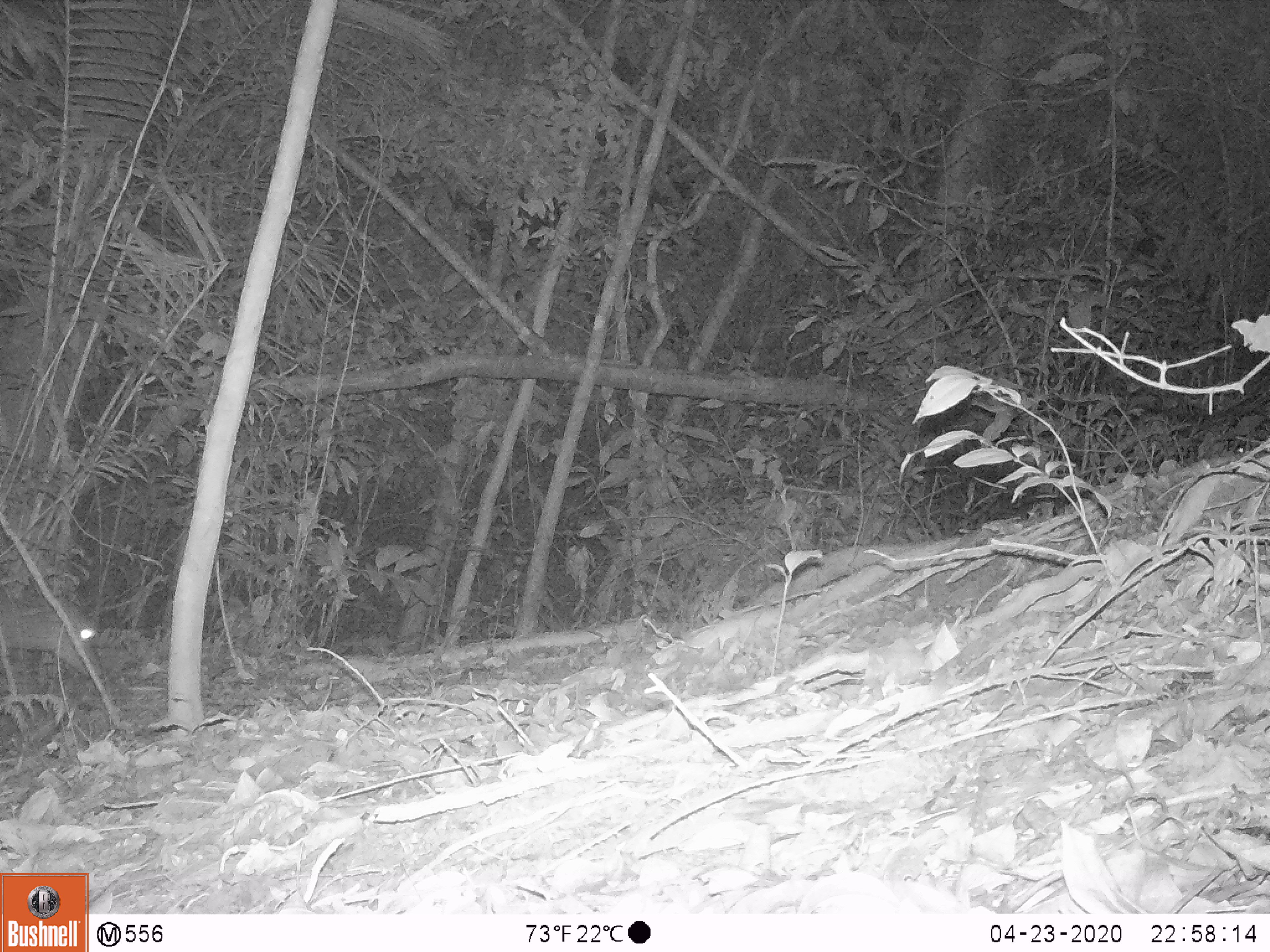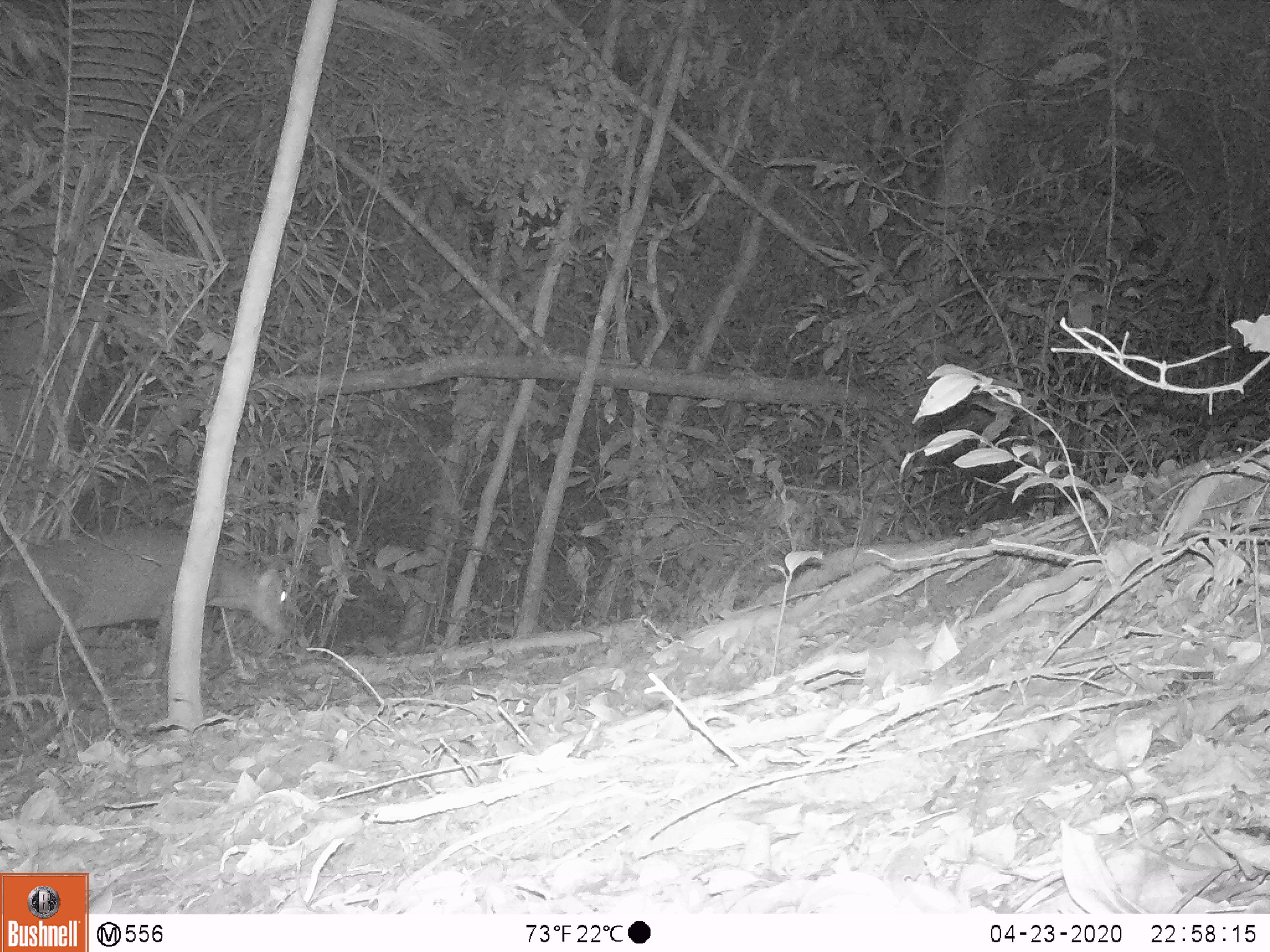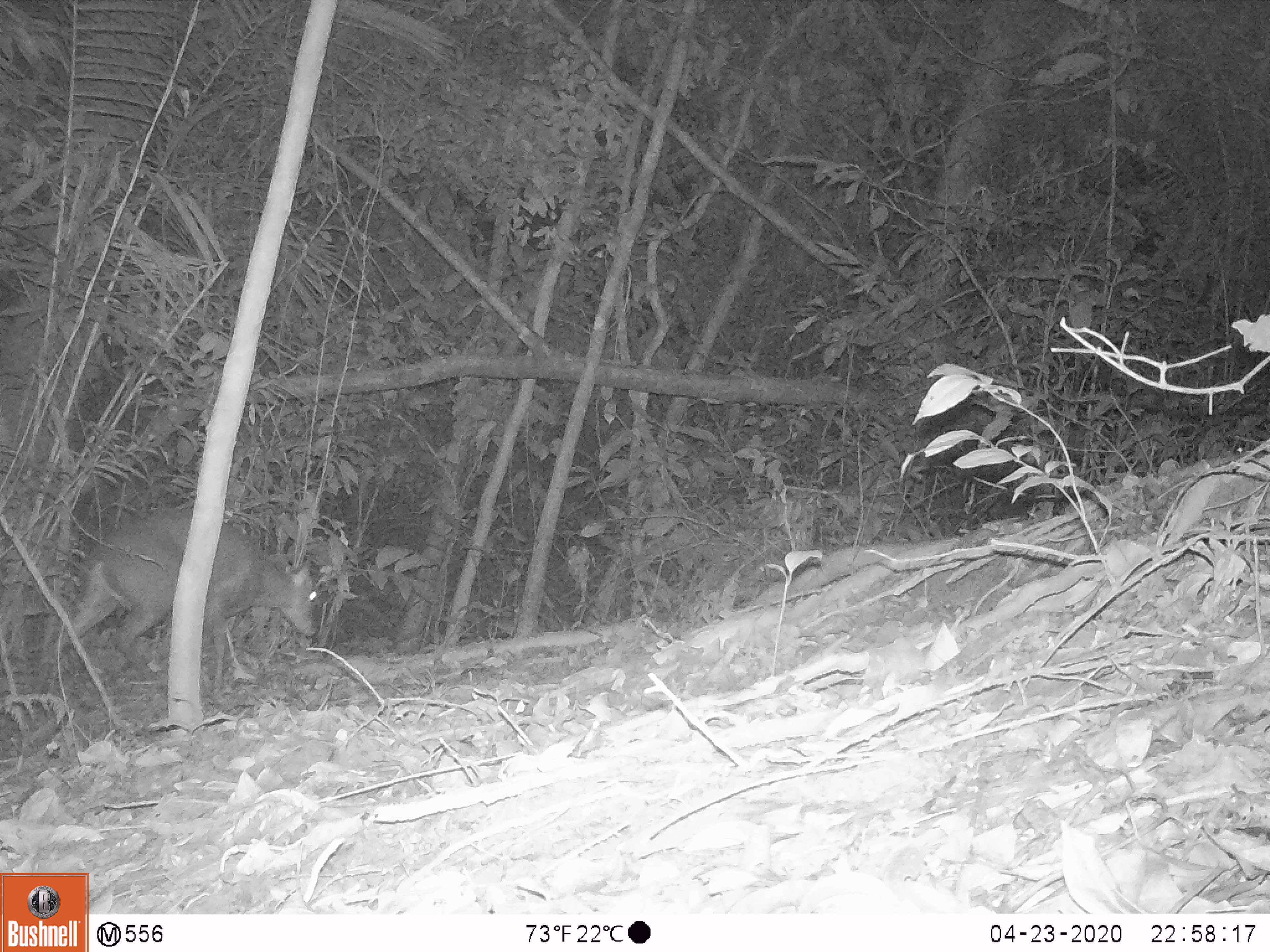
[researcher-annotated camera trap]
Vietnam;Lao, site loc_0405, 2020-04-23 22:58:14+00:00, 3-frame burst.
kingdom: Animalia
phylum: Chordata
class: Mammalia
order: Artiodactyla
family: Cervidae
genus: Muntiacus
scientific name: Muntiacus rooseveltorum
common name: roosevelt's muntjac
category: roosevelts muntjac group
Roosevelts muntjac group (roosevelt's muntjac) (Muntiacus rooseveltorum). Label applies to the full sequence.